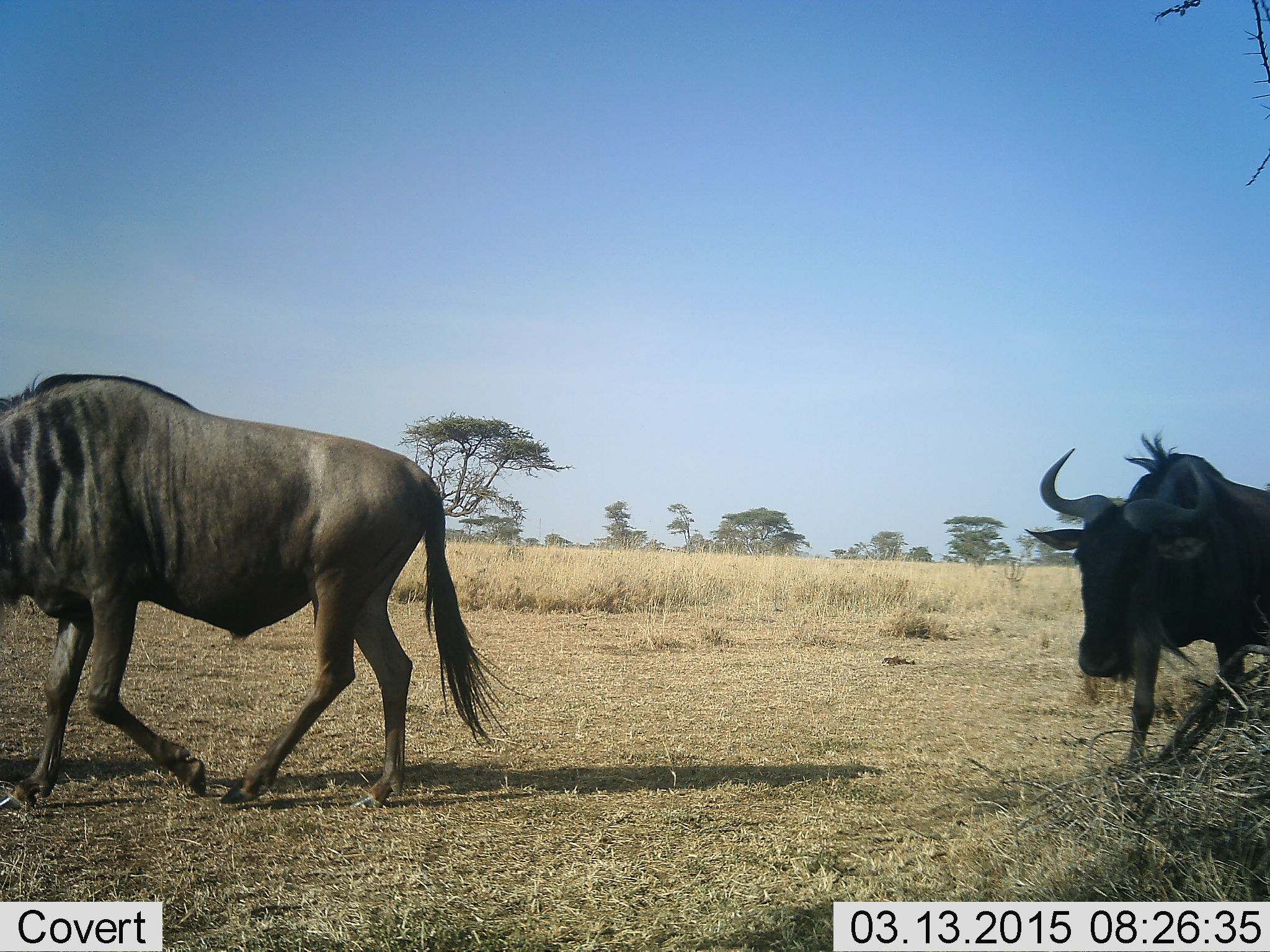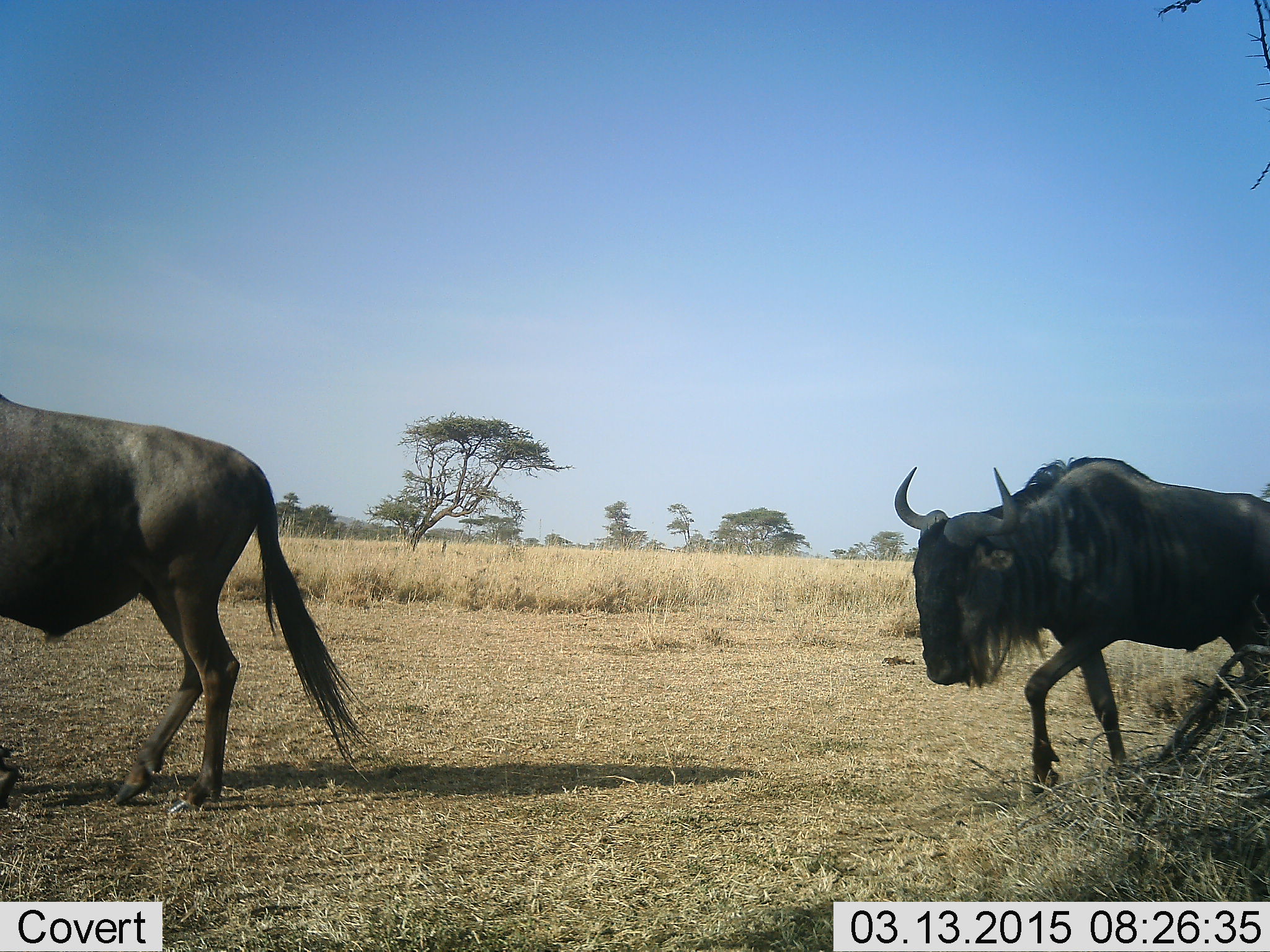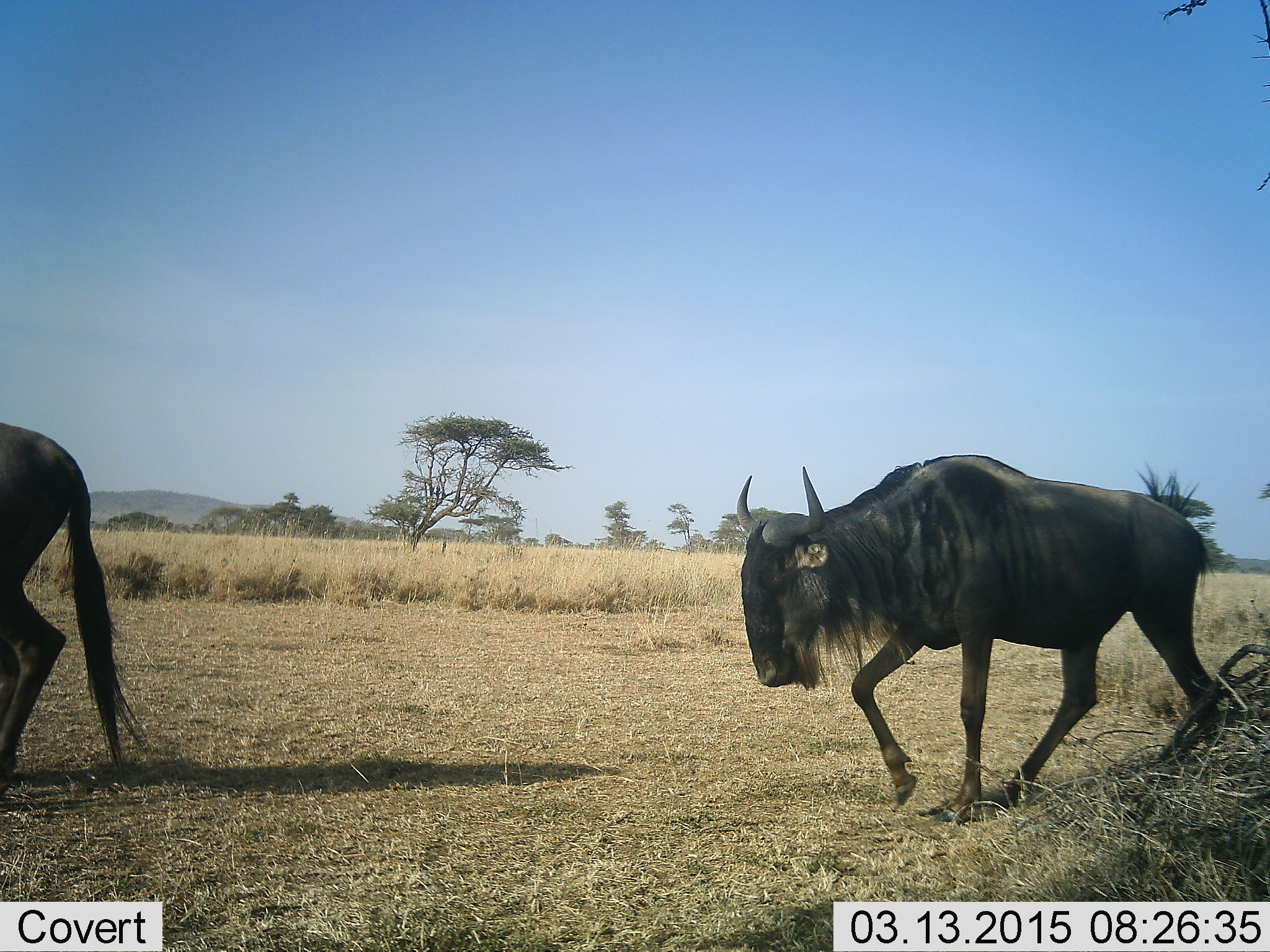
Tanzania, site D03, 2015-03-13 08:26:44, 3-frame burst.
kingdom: Animalia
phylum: Chordata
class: Mammalia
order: Artiodactyla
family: Bovidae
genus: Connochaetes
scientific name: Connochaetes taurinus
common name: blue wildebeest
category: wildebeest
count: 2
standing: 0%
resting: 0%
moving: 100%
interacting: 10%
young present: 0%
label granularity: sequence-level